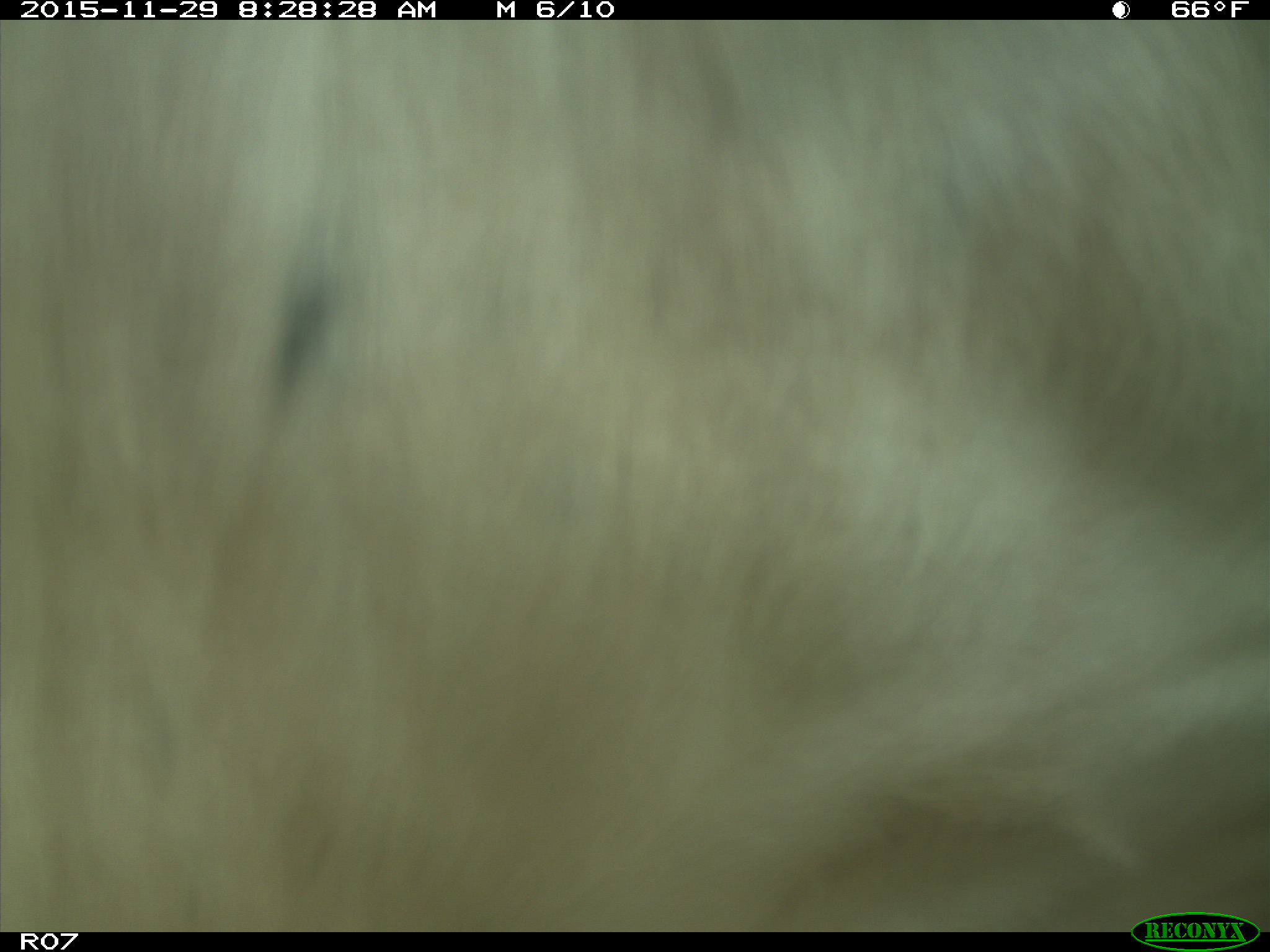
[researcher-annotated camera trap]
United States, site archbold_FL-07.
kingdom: Animalia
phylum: Chordata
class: Mammalia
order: Artiodactyla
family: Bovidae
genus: Bos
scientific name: Bos taurus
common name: domestic cow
Bos taurus (domestic cow).